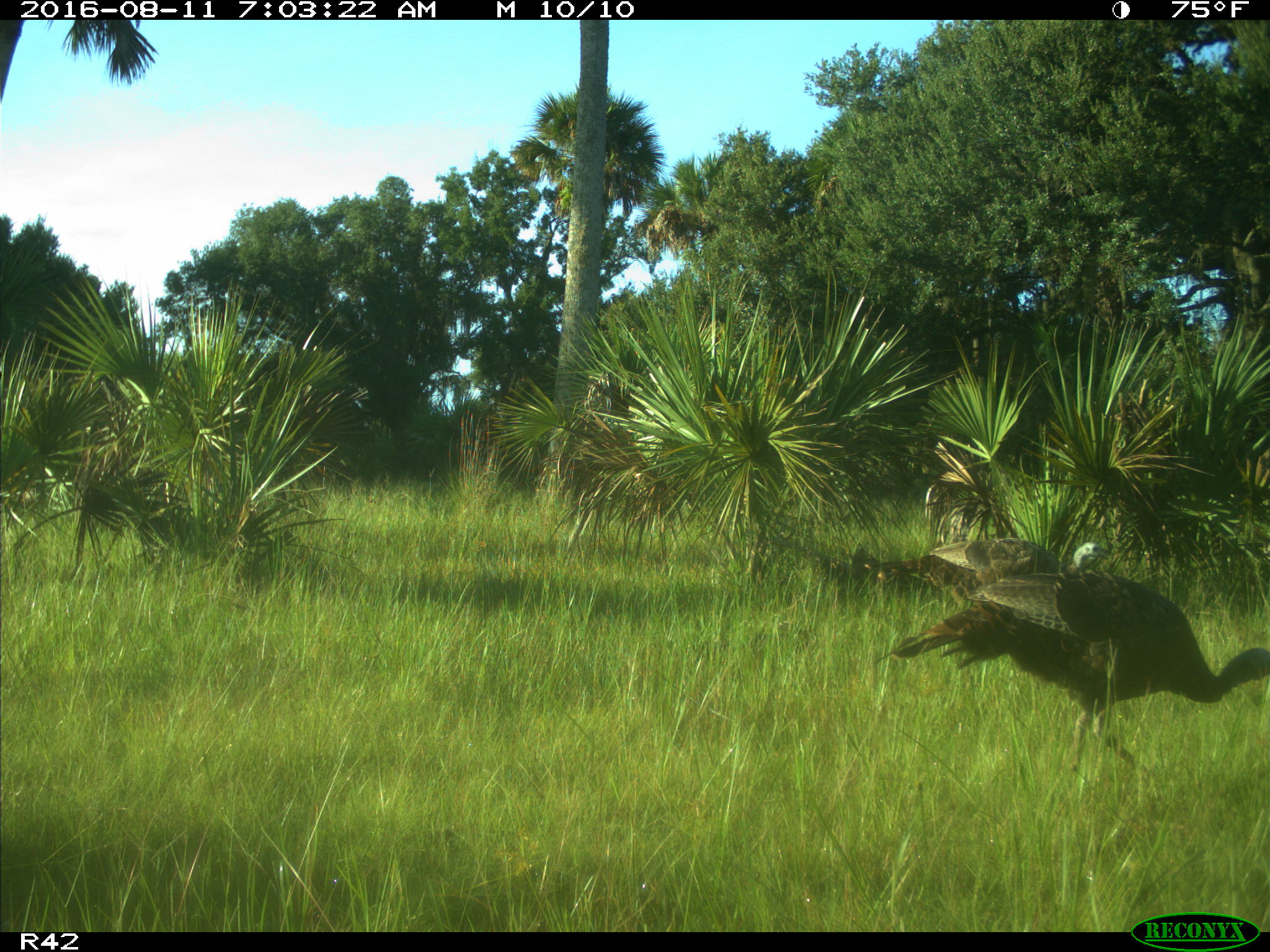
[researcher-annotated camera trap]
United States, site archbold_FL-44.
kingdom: Animalia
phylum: Chordata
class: Aves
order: Galliformes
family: Phasianidae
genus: Meleagris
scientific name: Meleagris gallopavo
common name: wild turkey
Meleagris gallopavo (wild turkey).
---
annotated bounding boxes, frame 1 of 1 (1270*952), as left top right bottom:
animal: 877 571 1269 767; 864 539 1113 609